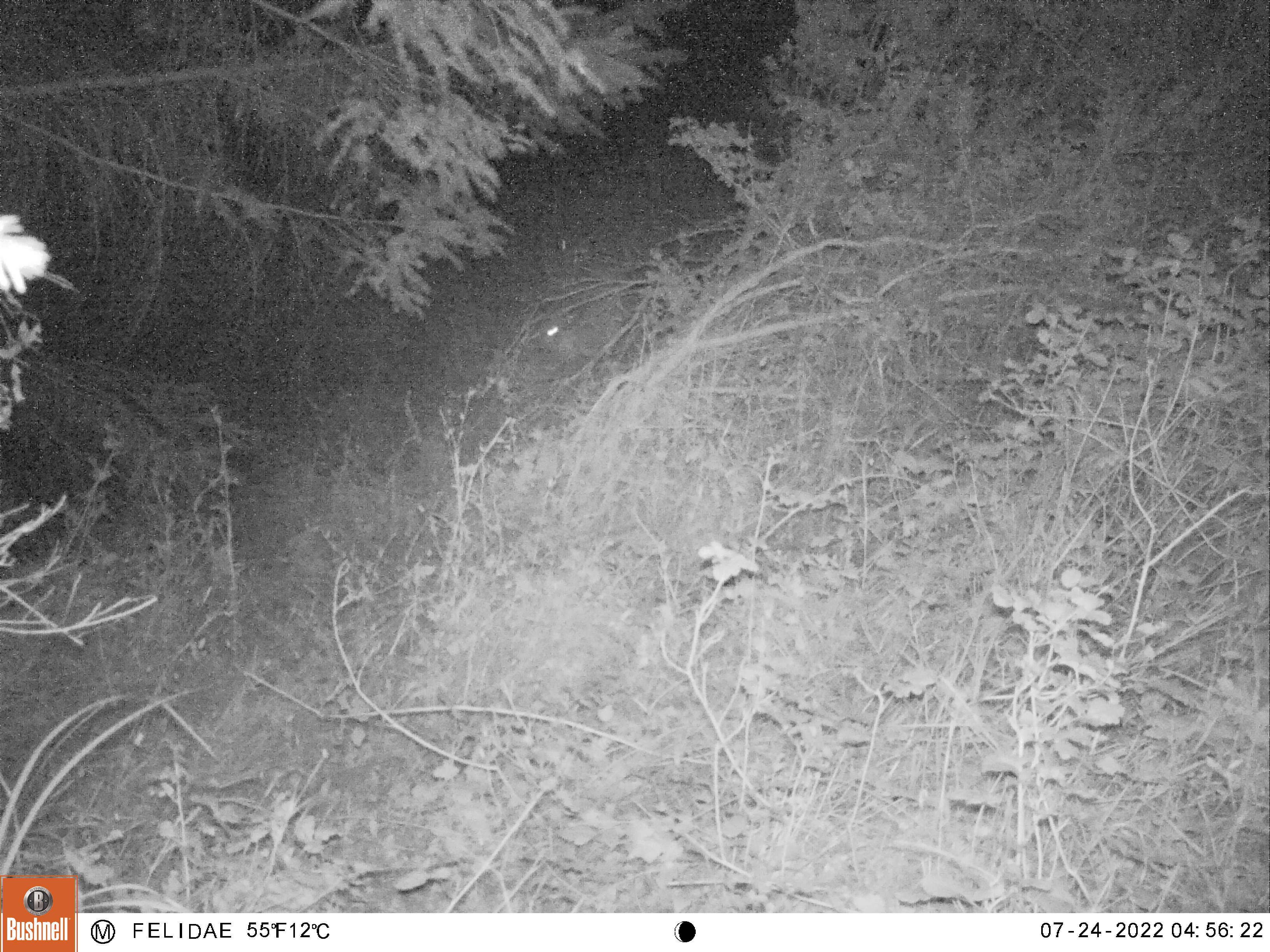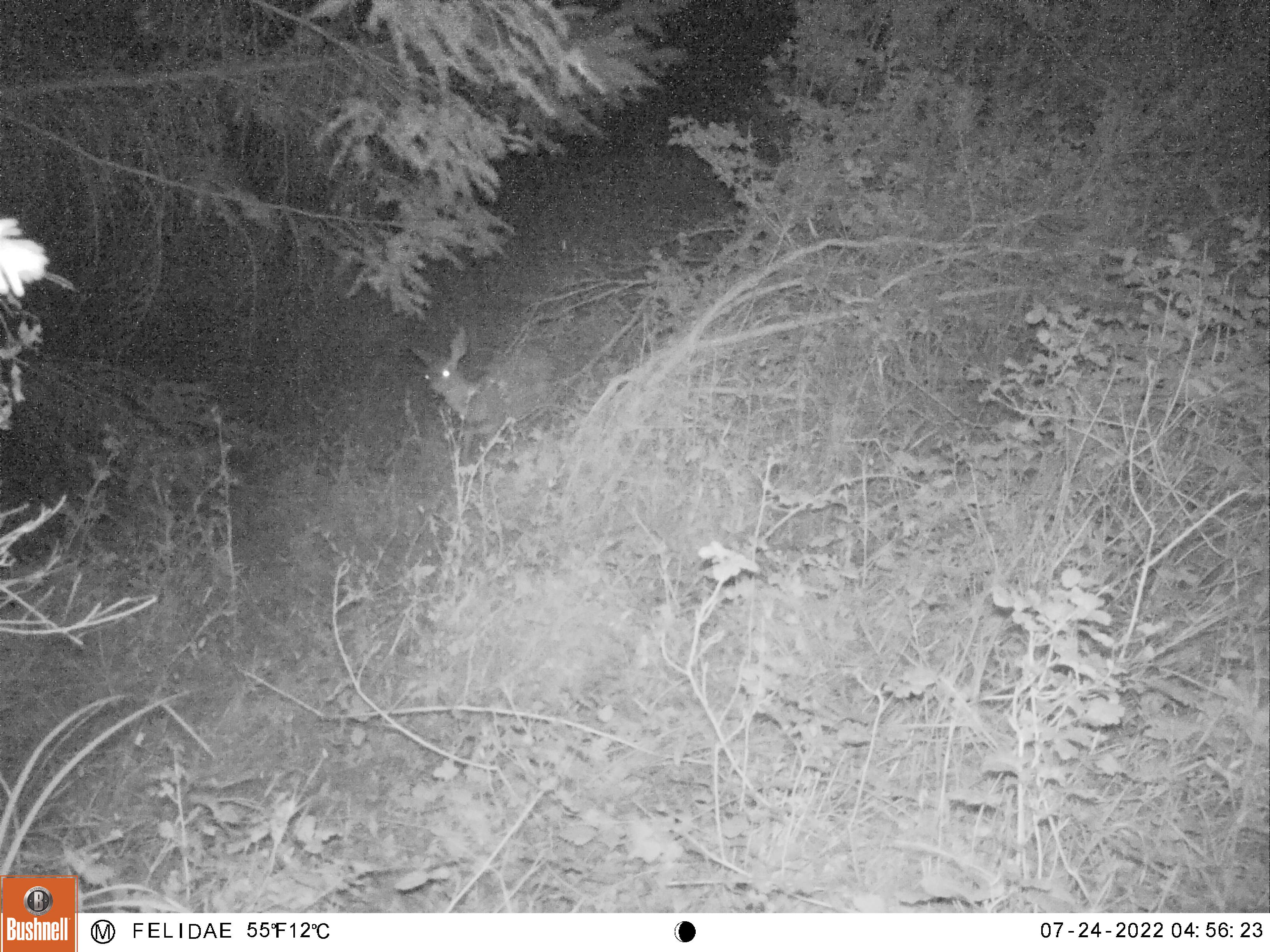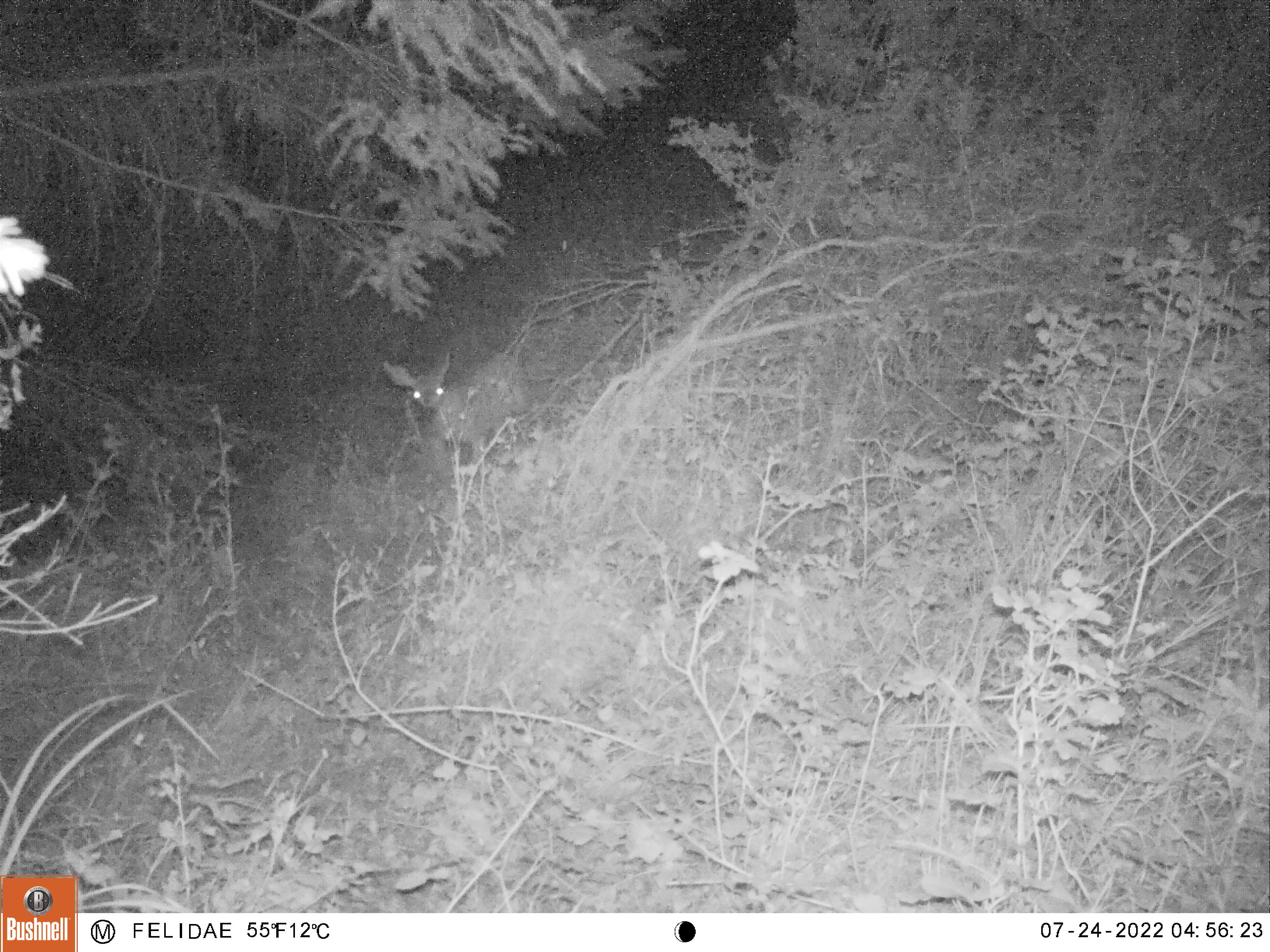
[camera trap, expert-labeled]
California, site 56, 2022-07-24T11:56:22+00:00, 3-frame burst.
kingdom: Animalia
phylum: Chordata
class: Mammalia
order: Artiodactyla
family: Cervidae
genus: Odocoileus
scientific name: Odocoileus hemionus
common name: mule deer